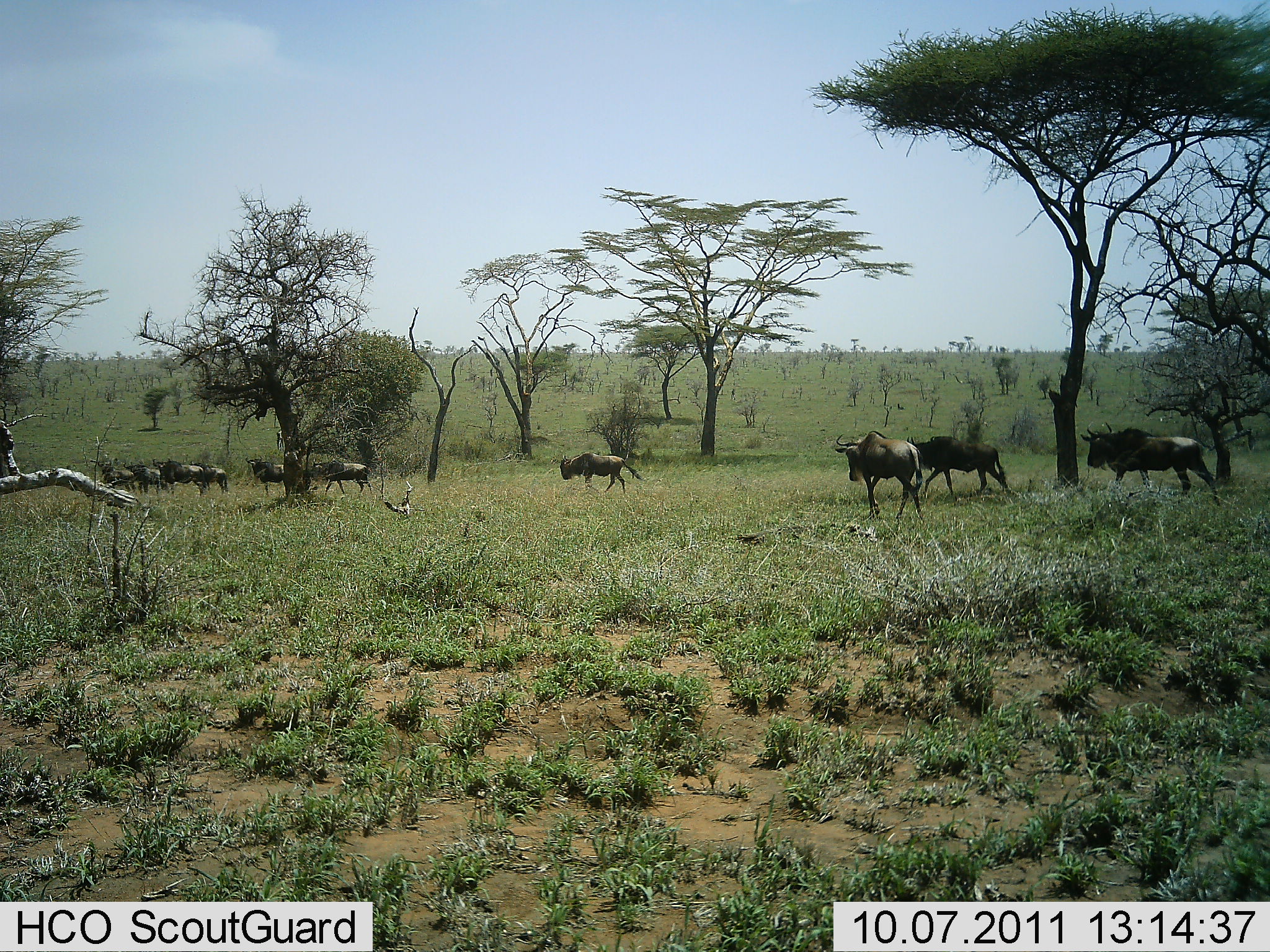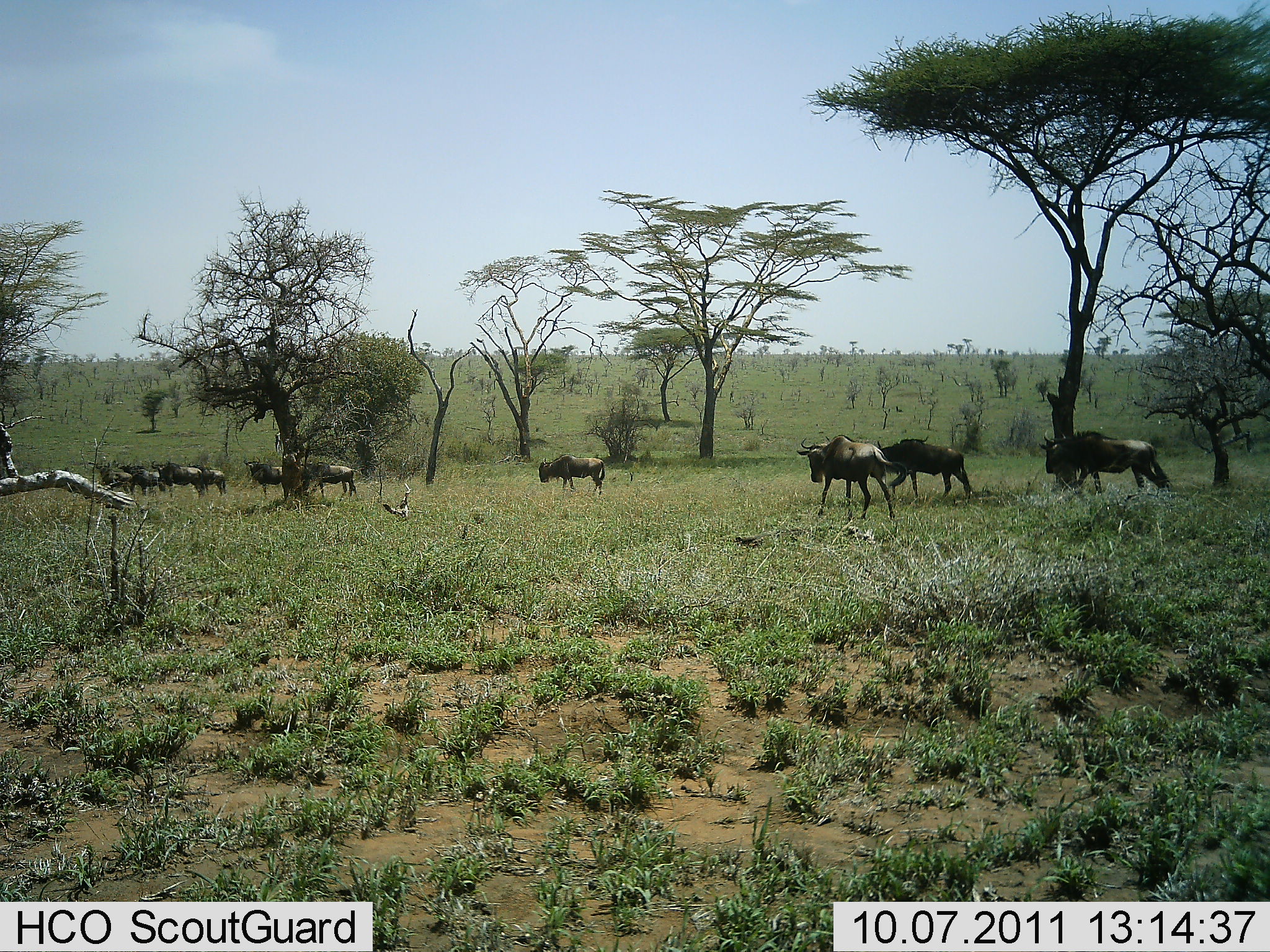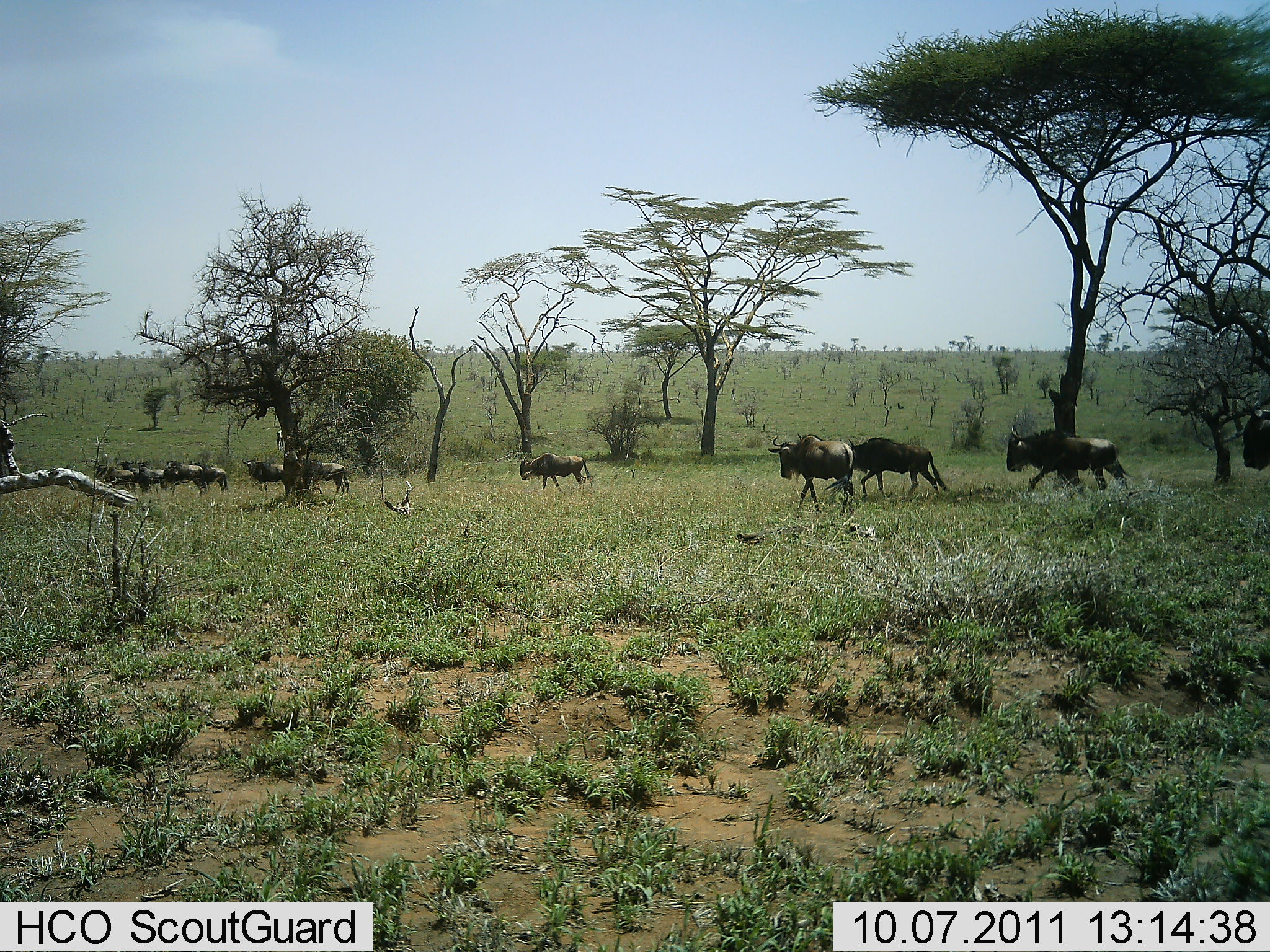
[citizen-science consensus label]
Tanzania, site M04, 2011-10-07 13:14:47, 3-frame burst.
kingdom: Animalia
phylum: Chordata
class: Mammalia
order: Artiodactyla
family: Bovidae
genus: Connochaetes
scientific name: Connochaetes taurinus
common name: blue wildebeest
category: wildebeest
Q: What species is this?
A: Wildebeest (blue wildebeest) (Connochaetes taurinus).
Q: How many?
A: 11-50.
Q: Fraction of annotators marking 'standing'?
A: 14%.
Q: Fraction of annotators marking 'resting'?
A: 0%.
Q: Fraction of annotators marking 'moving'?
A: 100%.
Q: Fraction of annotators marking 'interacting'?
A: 0%.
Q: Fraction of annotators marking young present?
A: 7%.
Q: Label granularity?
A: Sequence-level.